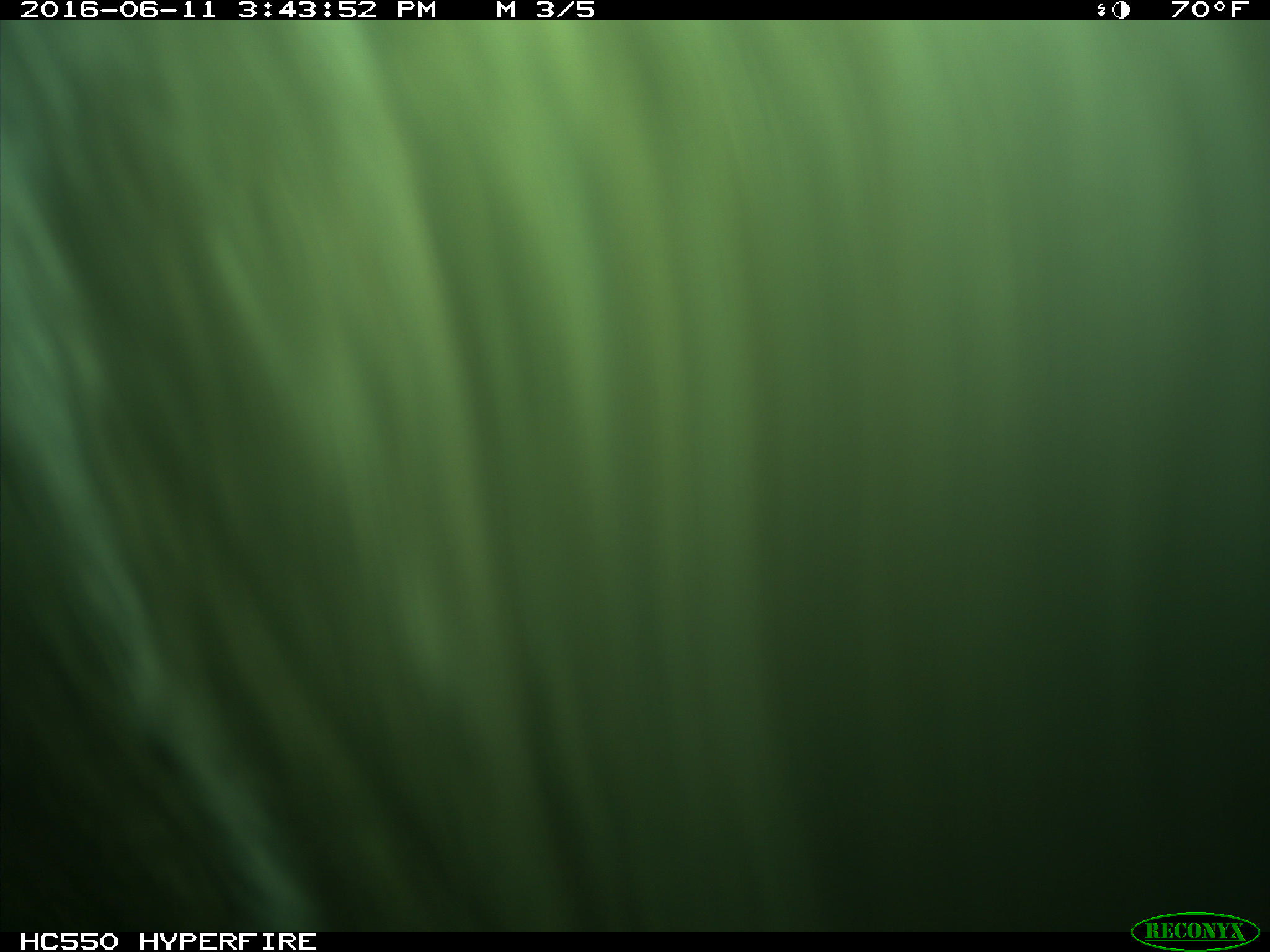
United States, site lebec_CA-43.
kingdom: Animalia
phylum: Chordata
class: Mammalia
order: Artiodactyla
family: Bovidae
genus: Bos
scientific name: Bos taurus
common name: domestic cow